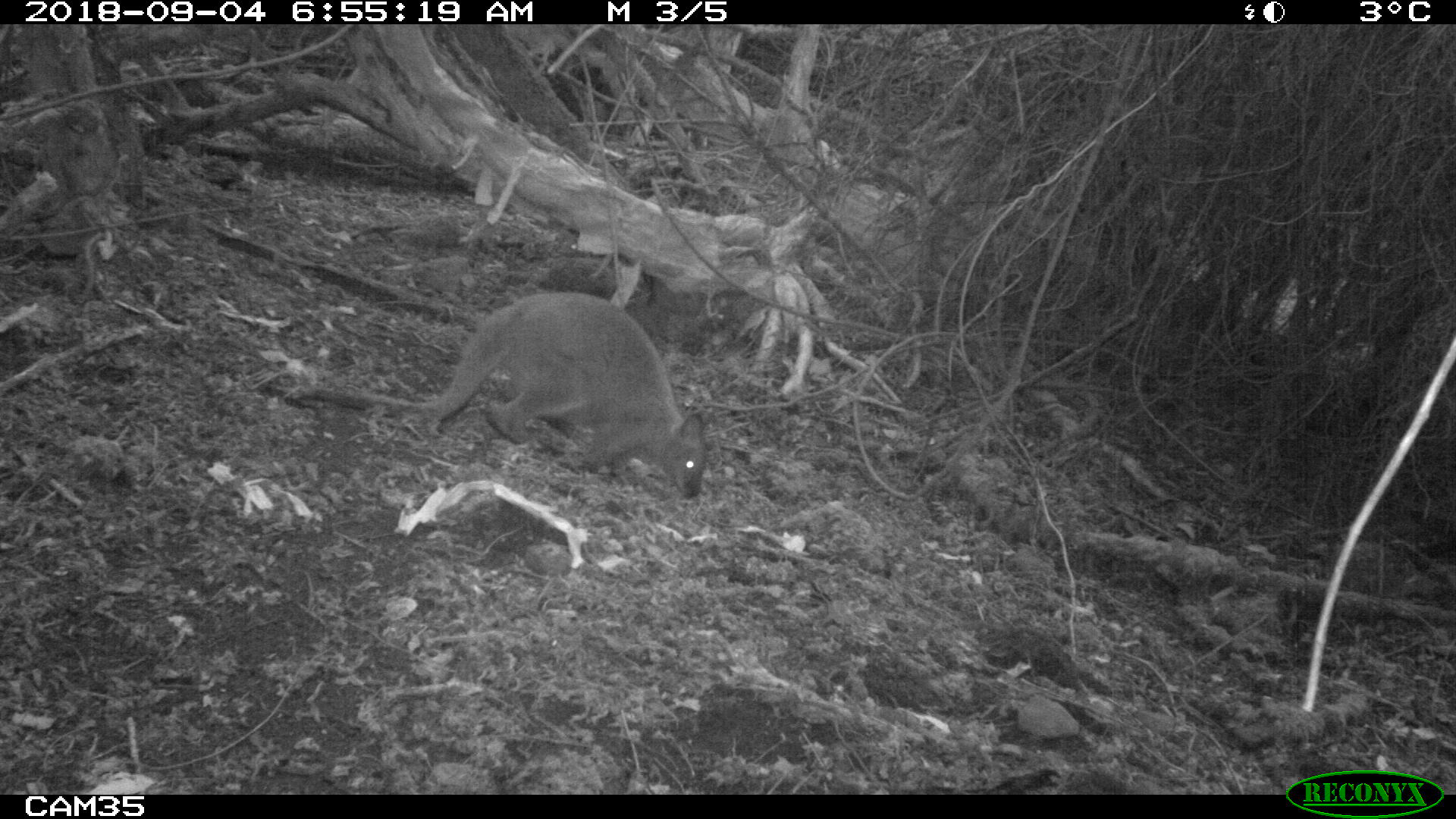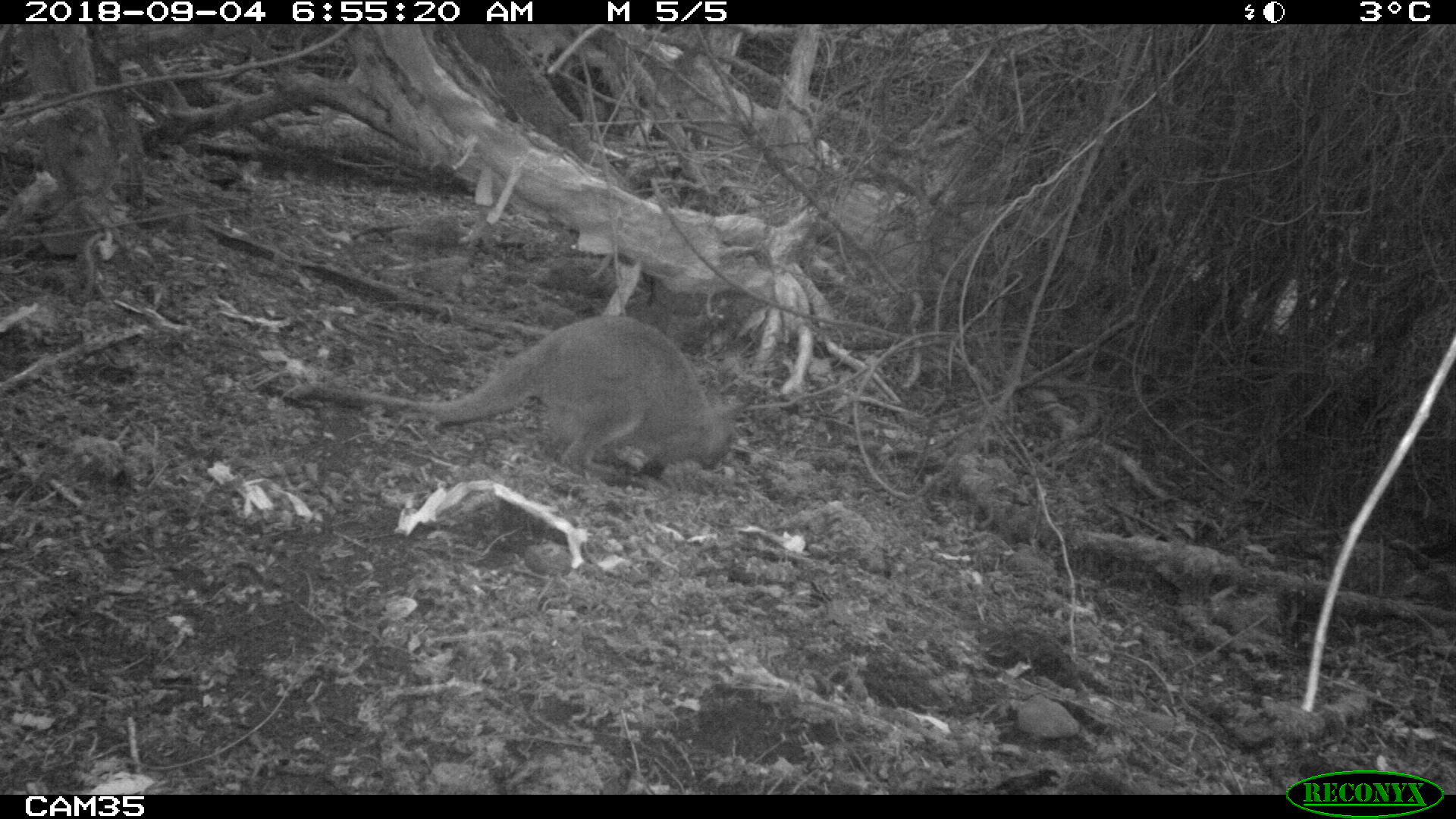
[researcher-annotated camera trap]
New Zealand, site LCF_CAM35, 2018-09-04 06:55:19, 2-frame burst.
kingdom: Animalia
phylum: Chordata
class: Mammalia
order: Diprotodontia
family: Macropodidae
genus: Notamacropus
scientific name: Notamacropus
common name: wallaby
Wallaby (Notamacropus).